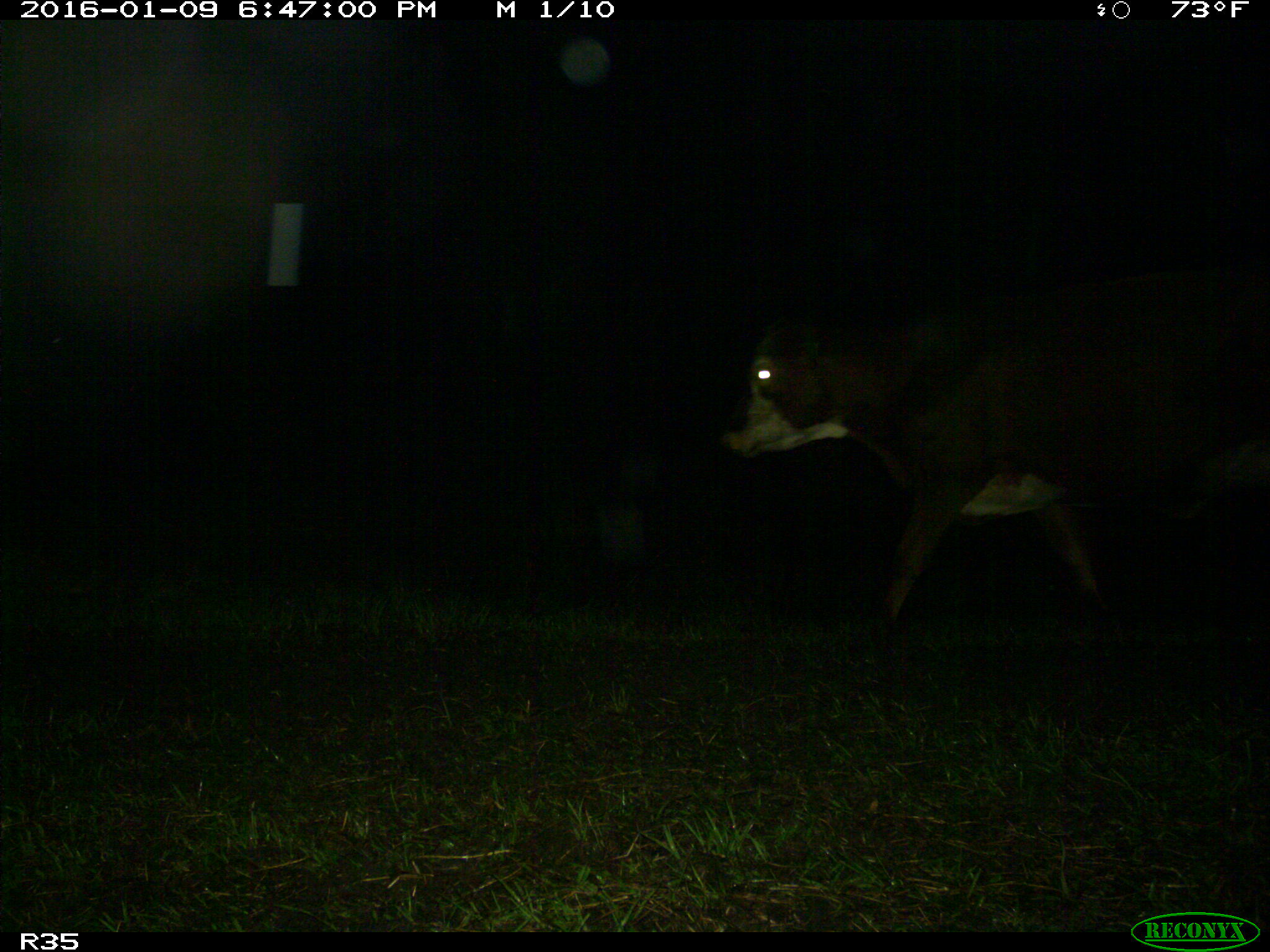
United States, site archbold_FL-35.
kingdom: Animalia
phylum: Chordata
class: Mammalia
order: Artiodactyla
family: Bovidae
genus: Bos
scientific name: Bos taurus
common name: domestic cow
Bos taurus (domestic cow).